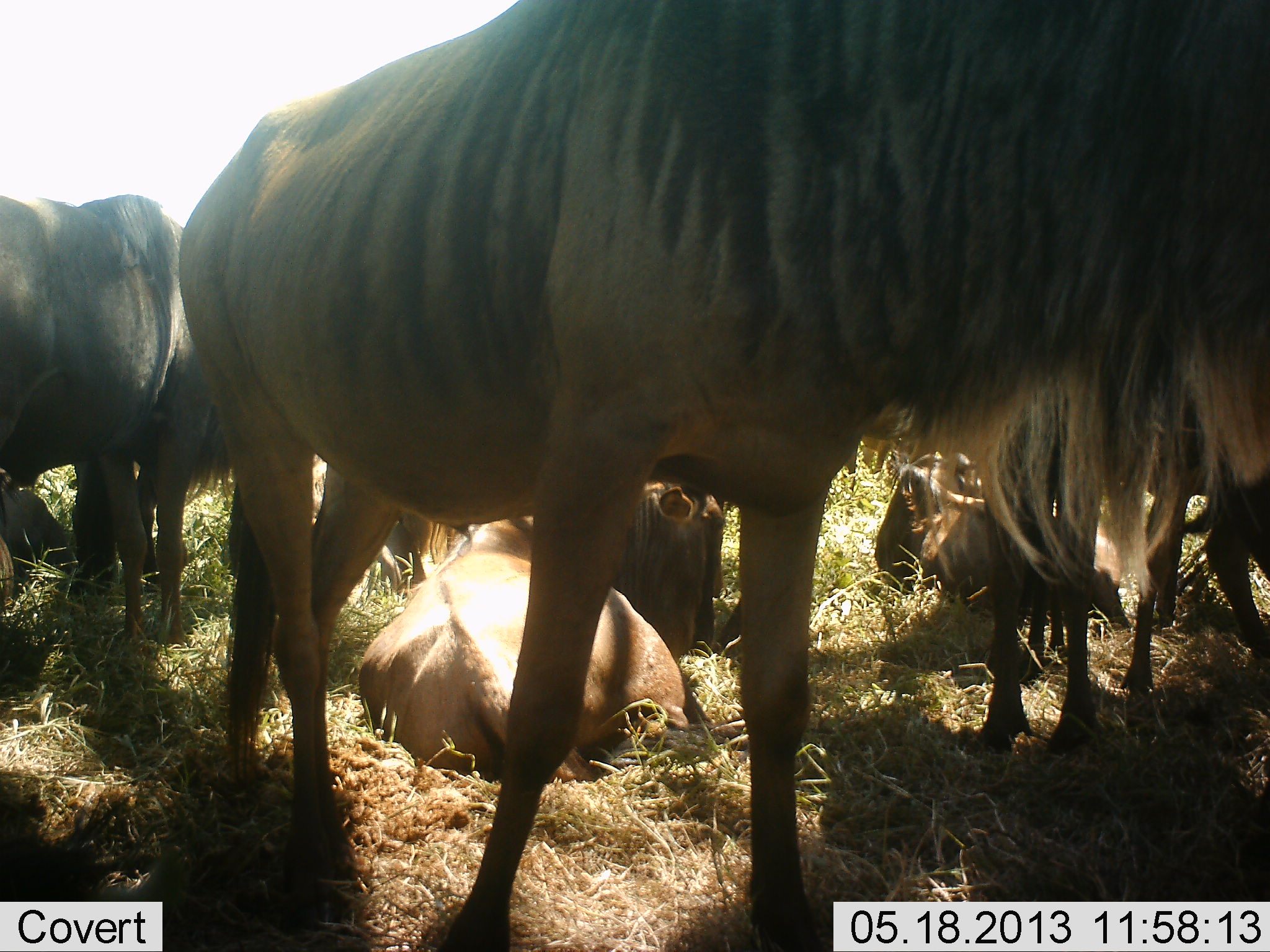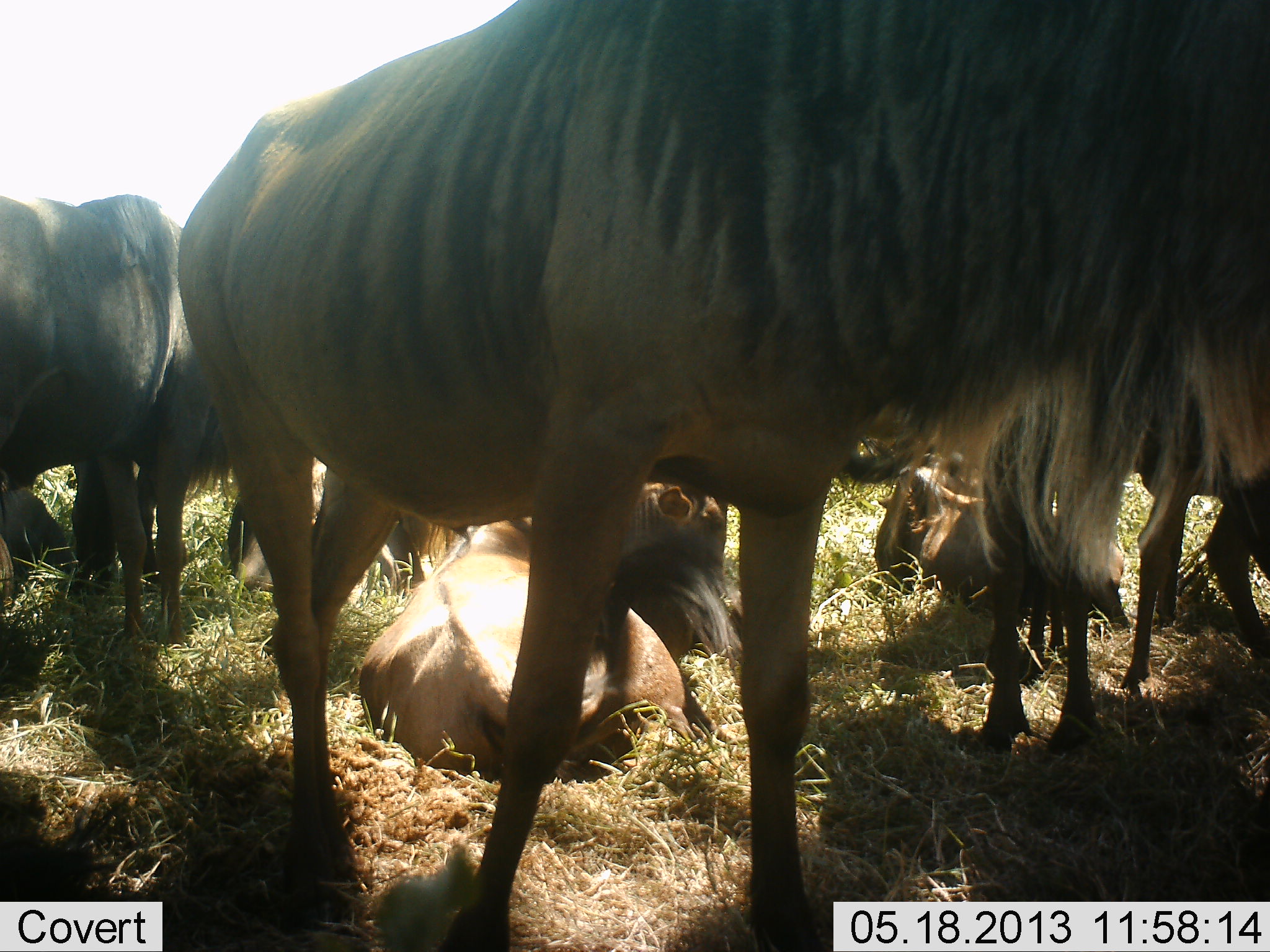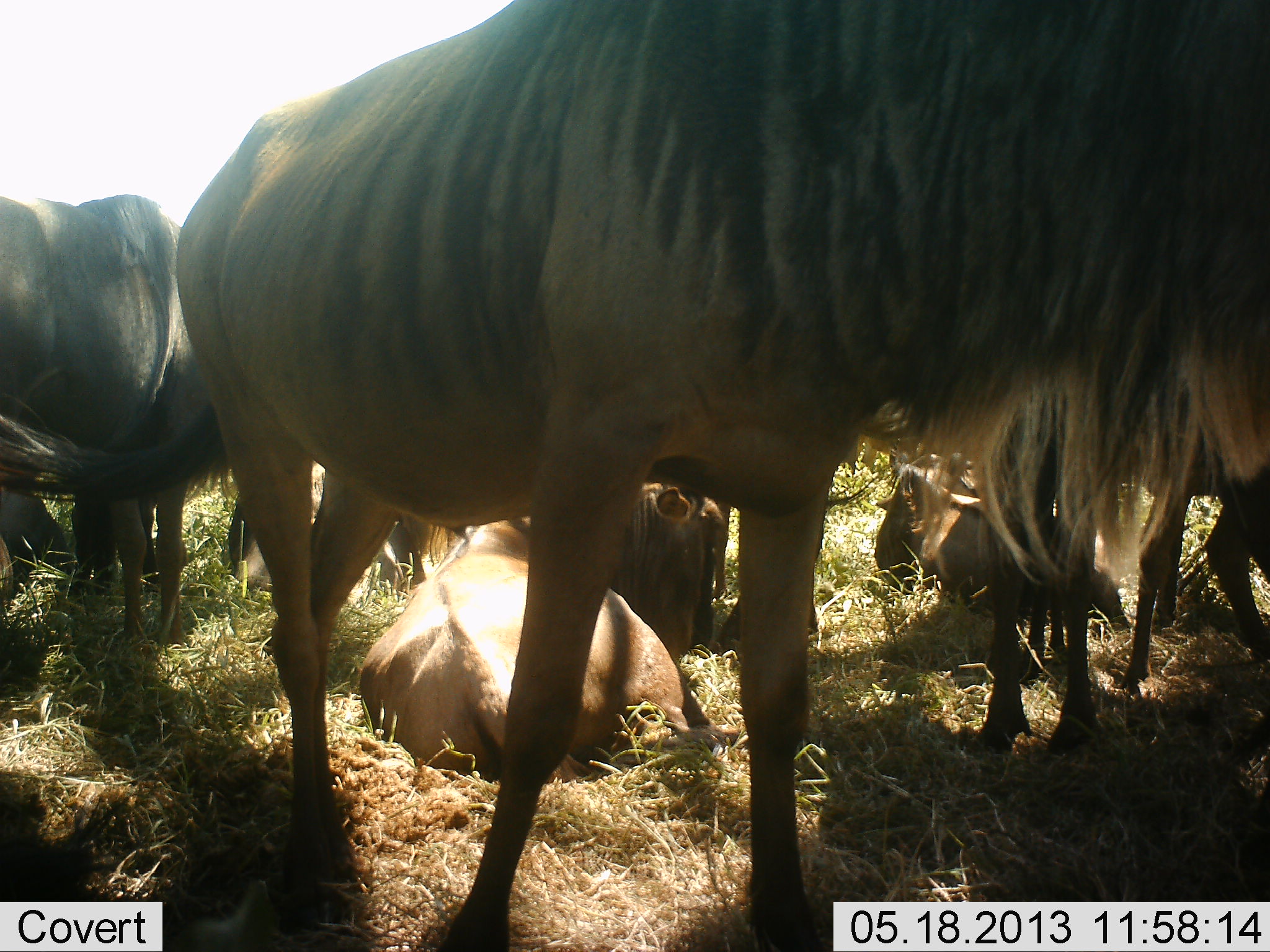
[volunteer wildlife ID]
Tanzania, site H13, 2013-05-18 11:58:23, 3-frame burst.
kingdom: Animalia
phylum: Chordata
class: Mammalia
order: Artiodactyla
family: Bovidae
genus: Connochaetes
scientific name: Connochaetes taurinus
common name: blue wildebeest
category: wildebeest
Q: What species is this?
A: Wildebeest (blue wildebeest) (Connochaetes taurinus).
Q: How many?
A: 8.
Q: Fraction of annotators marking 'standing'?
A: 90%.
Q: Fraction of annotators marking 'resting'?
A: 100%.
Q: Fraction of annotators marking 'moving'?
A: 15%.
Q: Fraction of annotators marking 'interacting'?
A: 20%.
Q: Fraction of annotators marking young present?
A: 5%.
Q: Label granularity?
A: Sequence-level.